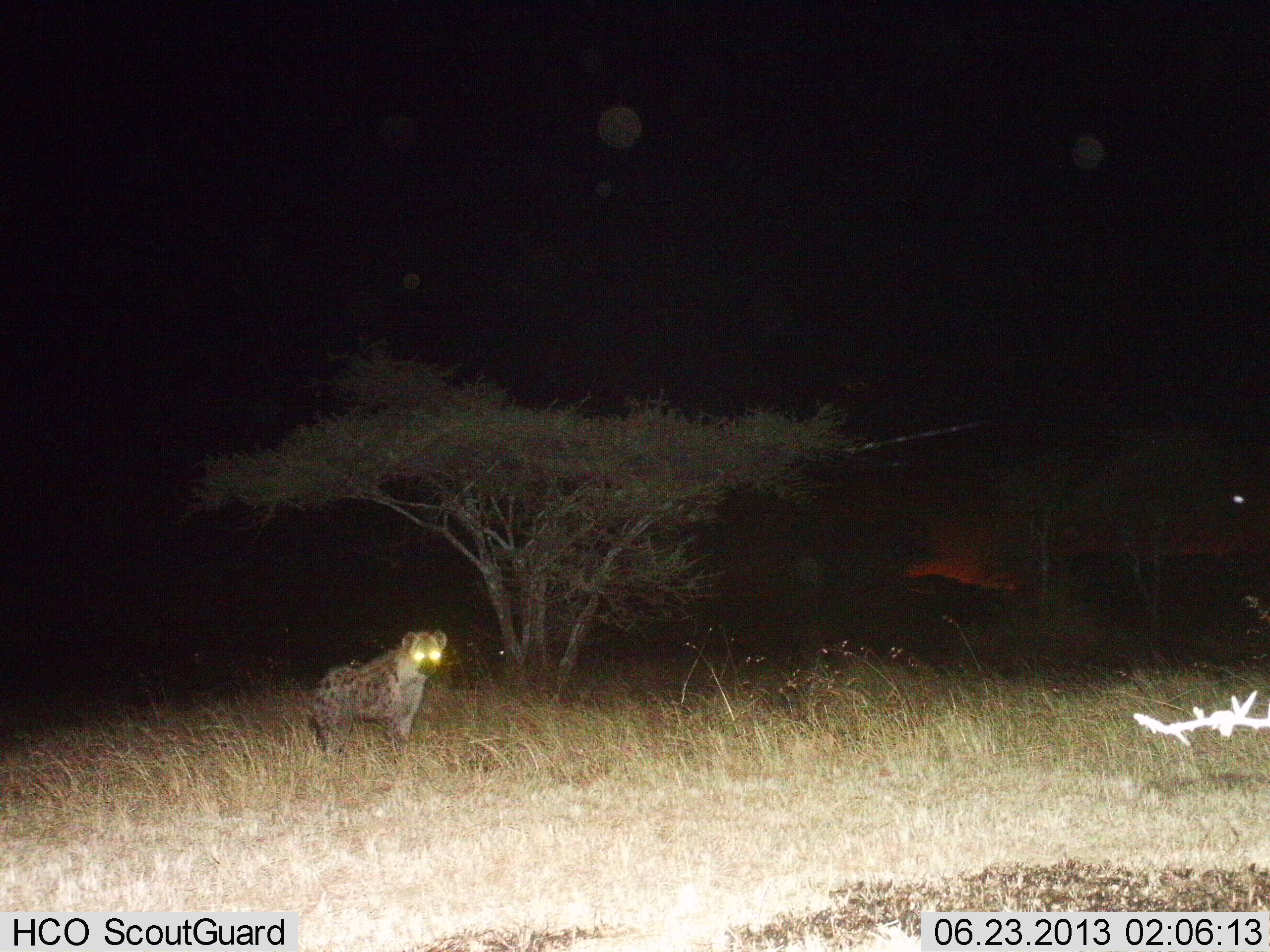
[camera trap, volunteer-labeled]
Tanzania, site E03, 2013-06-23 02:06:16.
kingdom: Animalia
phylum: Chordata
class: Mammalia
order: Carnivora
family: Hyaenidae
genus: Crocuta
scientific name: Crocuta crocuta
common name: spotted hyena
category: hyenaspotted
Hyenaspotted (spotted hyena) (Crocuta crocuta), count 1. Behavior (volunteer vote fractions): standing 92%, resting 0%, moving 8%, interacting 0%. Young present (vote fraction): 0%. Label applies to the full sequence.